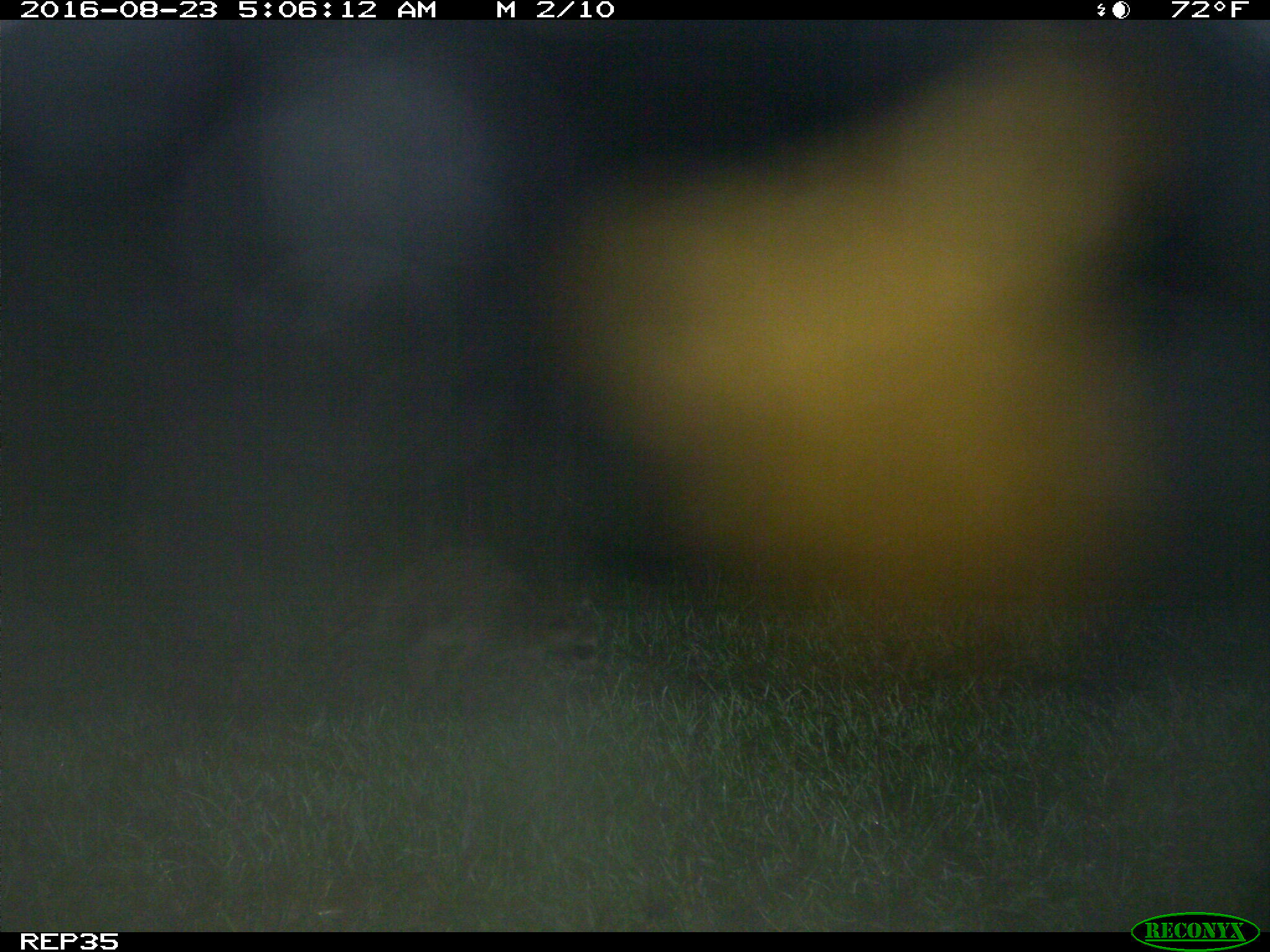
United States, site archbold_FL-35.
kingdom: Animalia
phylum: Chordata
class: Mammalia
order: Carnivora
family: Procyonidae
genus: Procyon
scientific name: Procyon lotor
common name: common raccoon